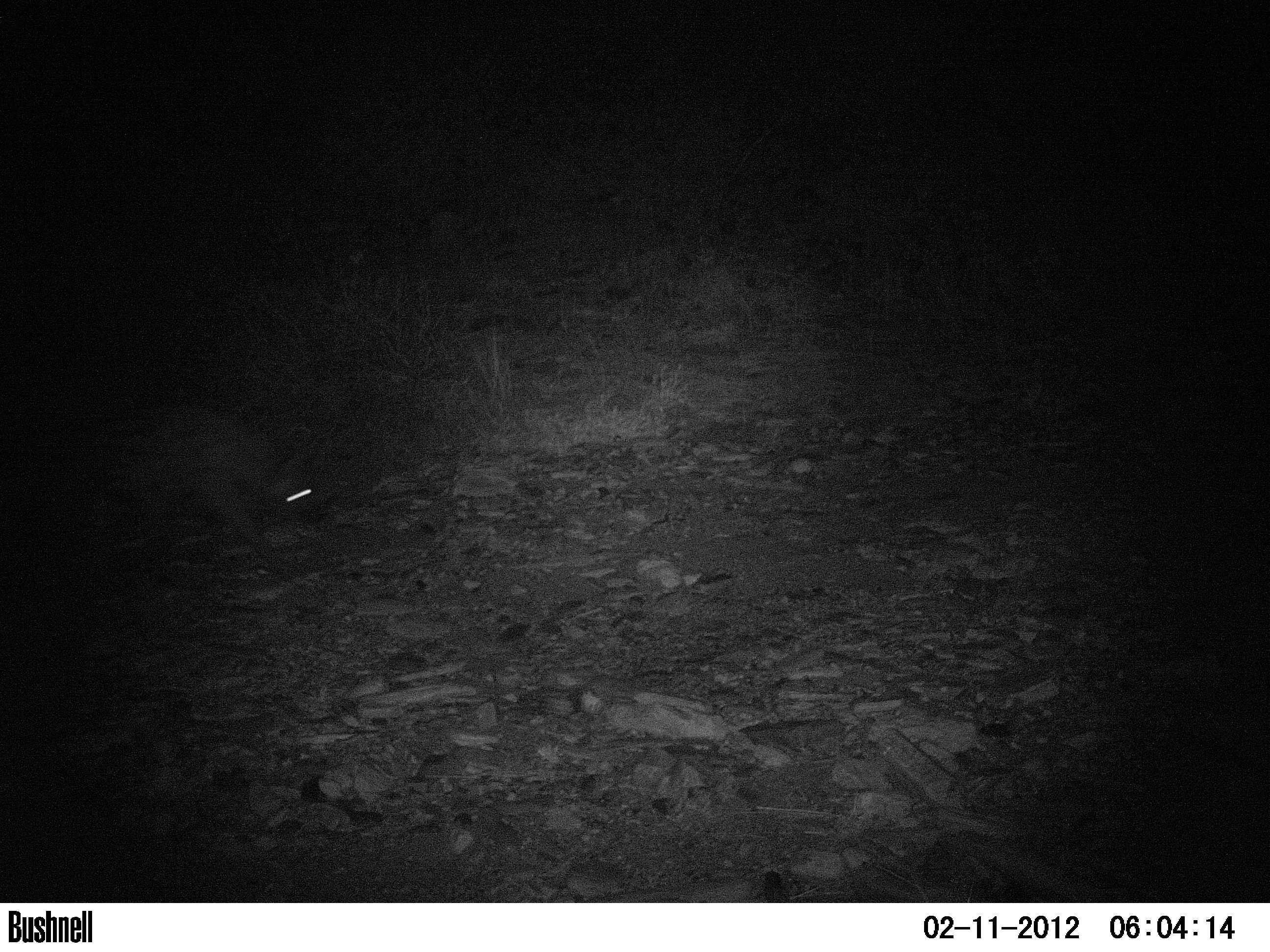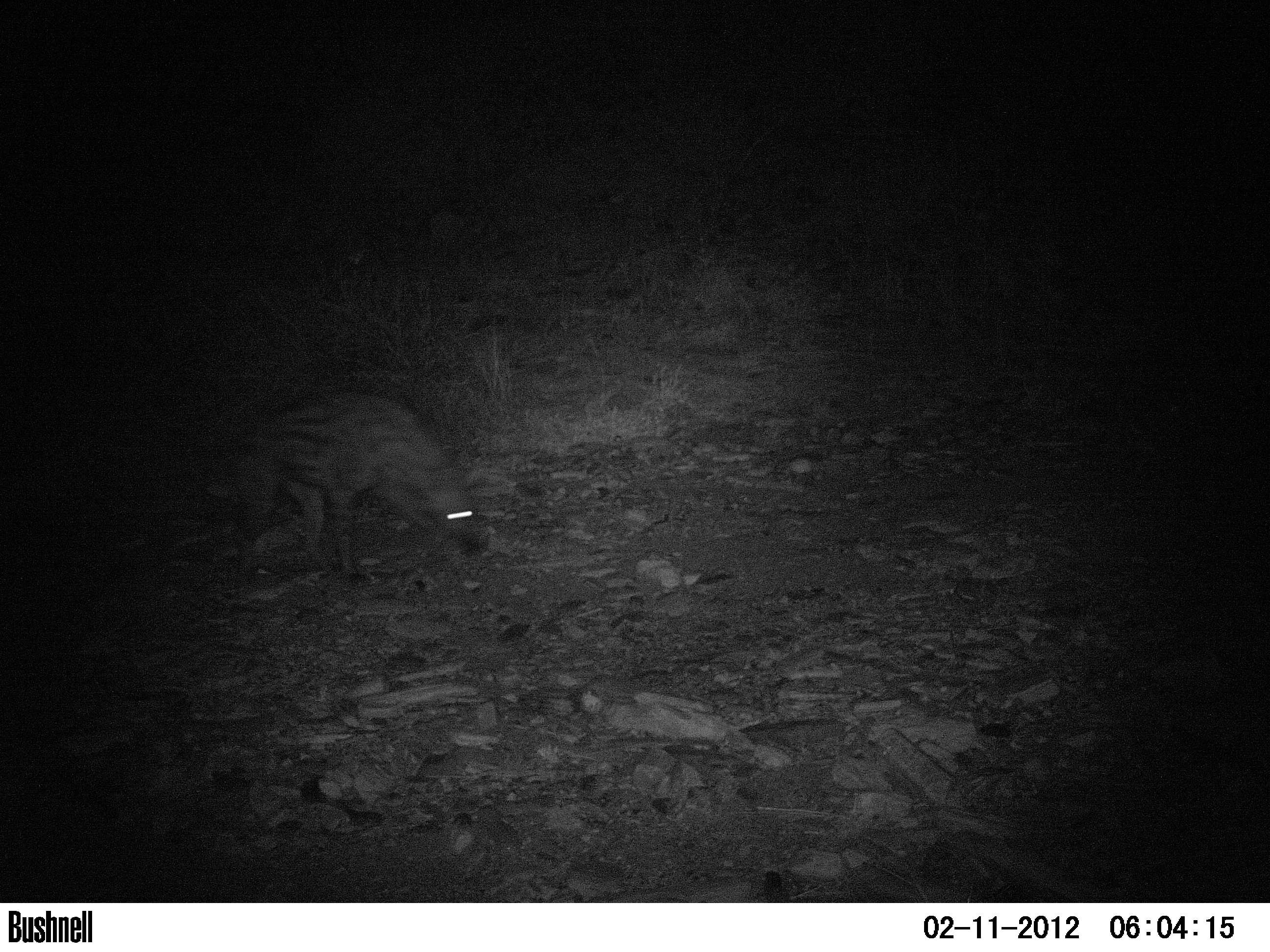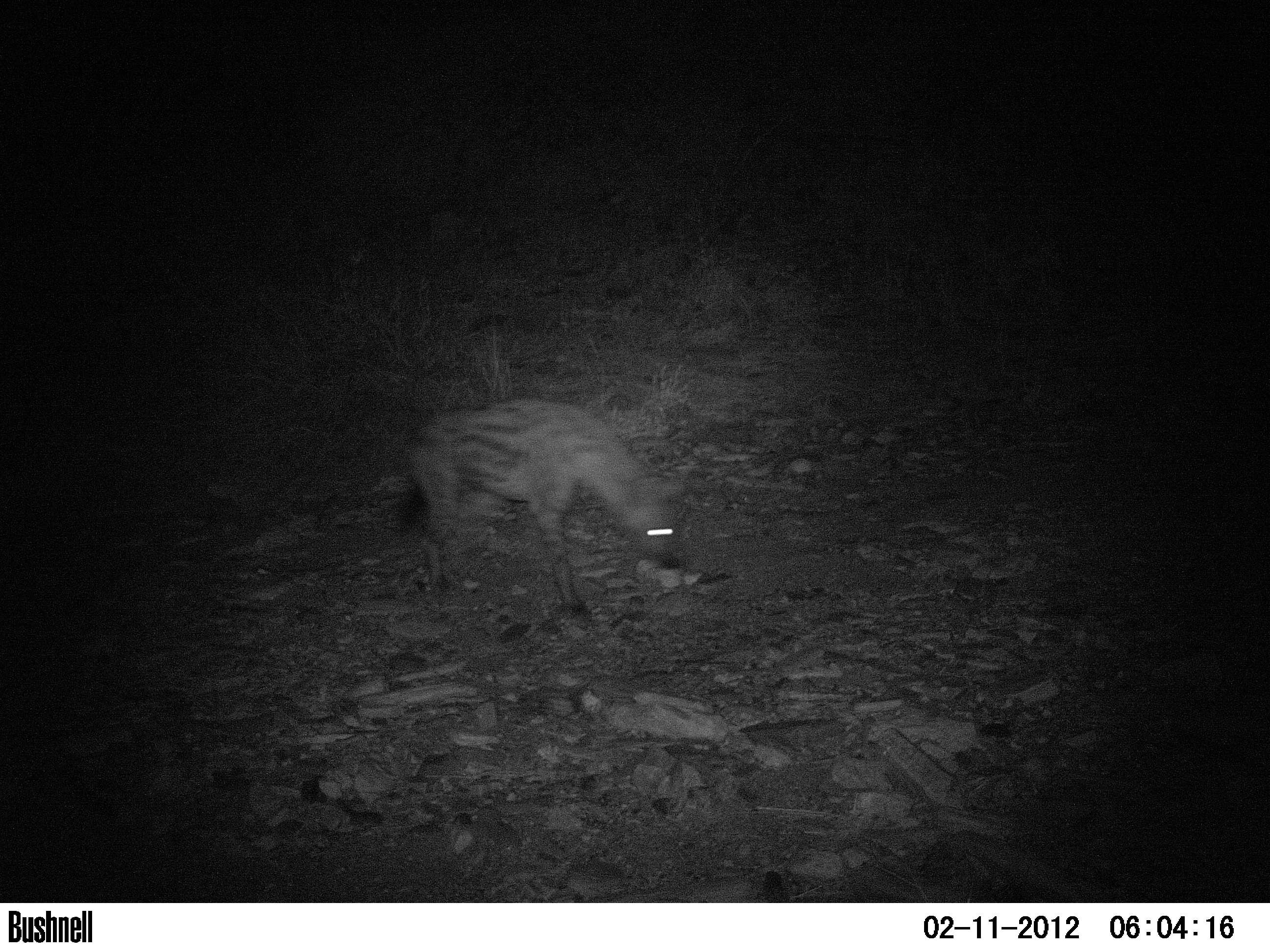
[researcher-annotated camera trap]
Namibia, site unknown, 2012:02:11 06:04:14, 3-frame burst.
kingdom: Animalia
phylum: Chordata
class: Mammalia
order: Carnivora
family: Hyaenidae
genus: Crocuta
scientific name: Crocuta crocuta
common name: spotted hyena